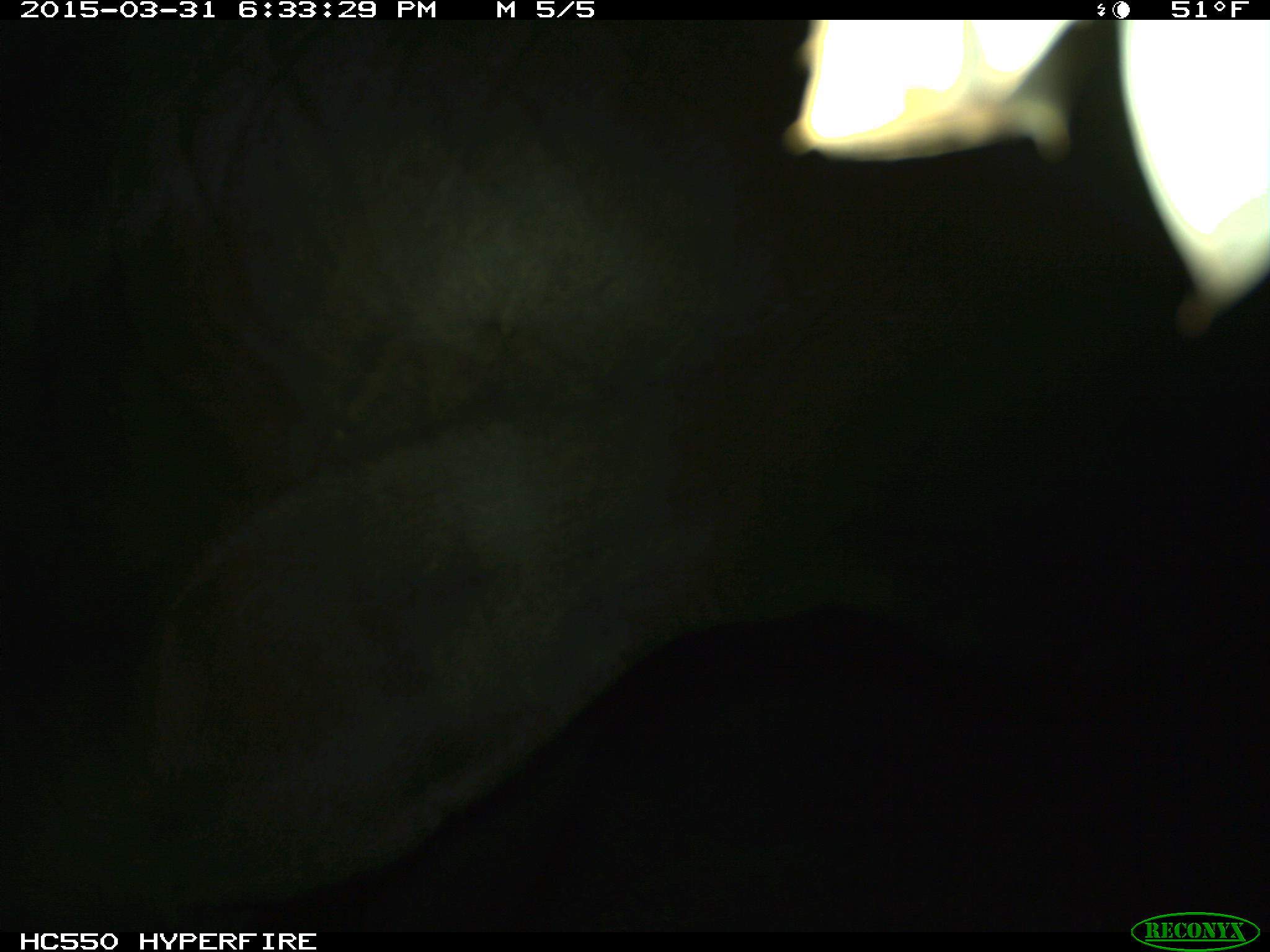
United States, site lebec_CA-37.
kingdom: Animalia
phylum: Chordata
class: Mammalia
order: Artiodactyla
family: Bovidae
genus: Bos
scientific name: Bos taurus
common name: domestic cow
Bos taurus (domestic cow).